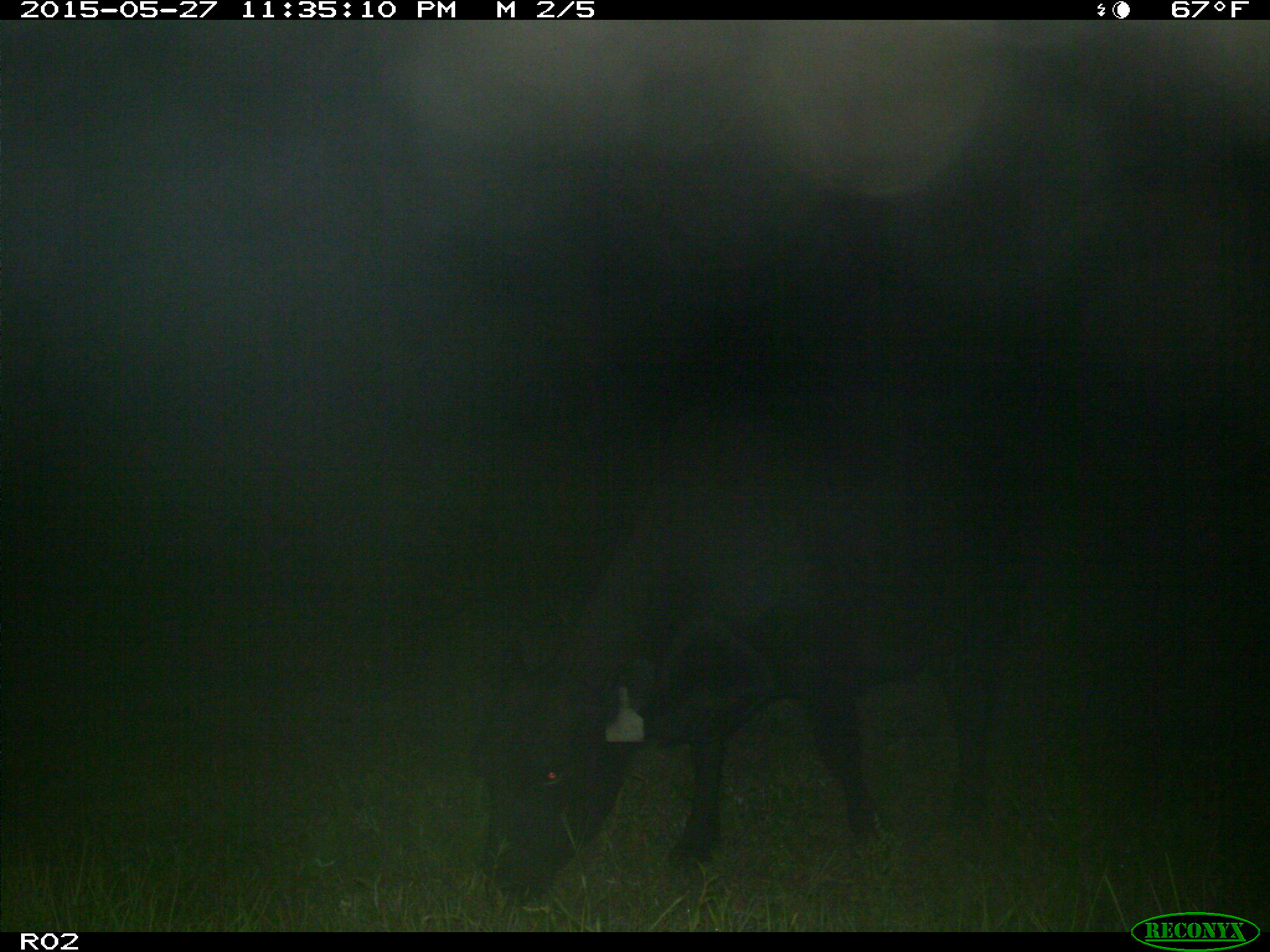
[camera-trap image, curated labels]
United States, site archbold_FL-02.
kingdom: Animalia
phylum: Chordata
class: Mammalia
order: Artiodactyla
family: Bovidae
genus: Bos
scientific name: Bos taurus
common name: domestic cow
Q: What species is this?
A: Bos taurus (domestic cow).